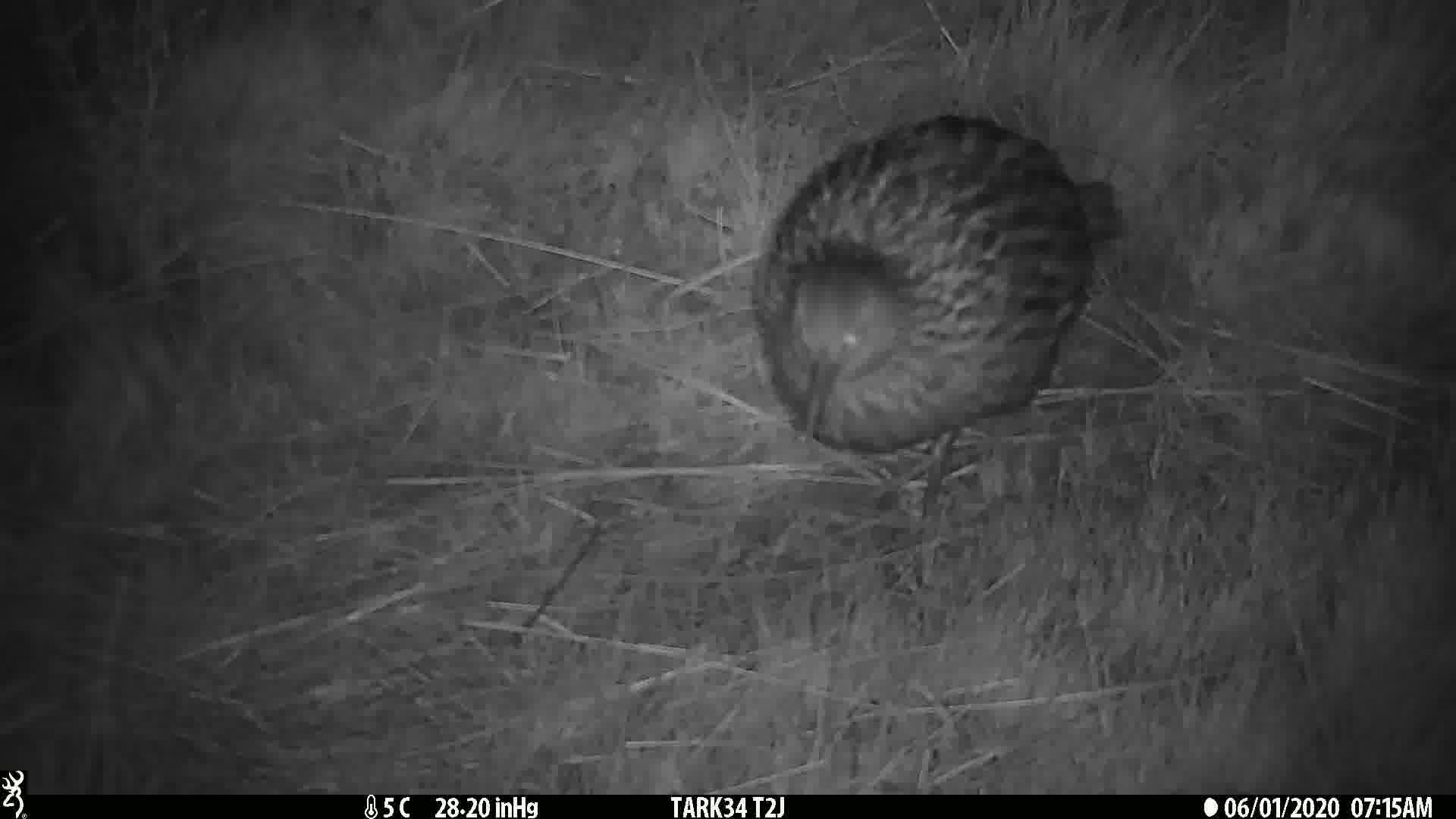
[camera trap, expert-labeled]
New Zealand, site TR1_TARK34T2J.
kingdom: Animalia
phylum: Chordata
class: Aves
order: Gruiformes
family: Rallidae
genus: Gallirallus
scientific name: Gallirallus australis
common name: weka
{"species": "weka (Gallirallus australis)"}